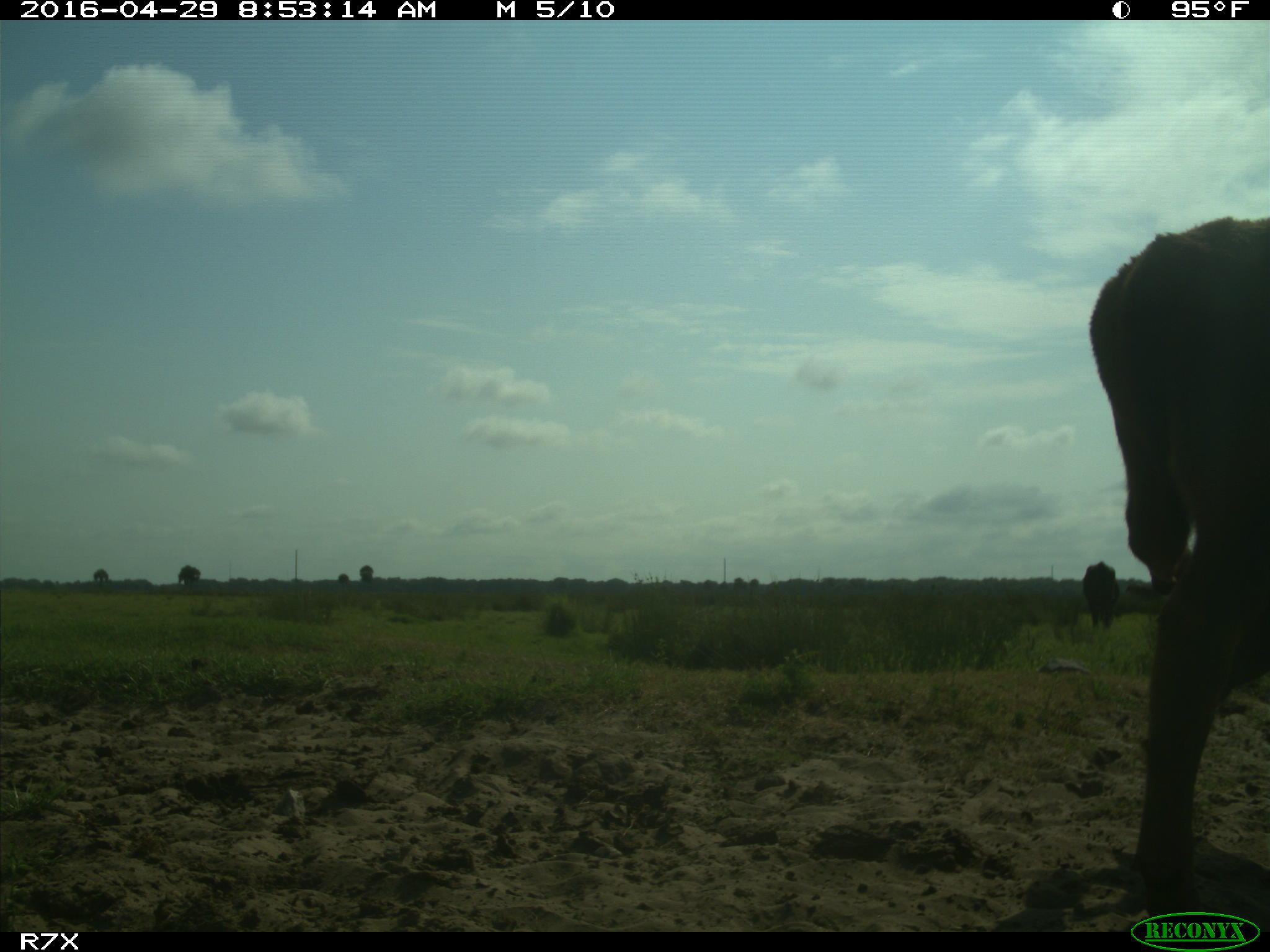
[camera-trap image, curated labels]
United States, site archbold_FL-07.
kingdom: Animalia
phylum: Chordata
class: Mammalia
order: Artiodactyla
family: Bovidae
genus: Bos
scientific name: Bos taurus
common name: domestic cow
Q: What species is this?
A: Bos taurus (domestic cow).